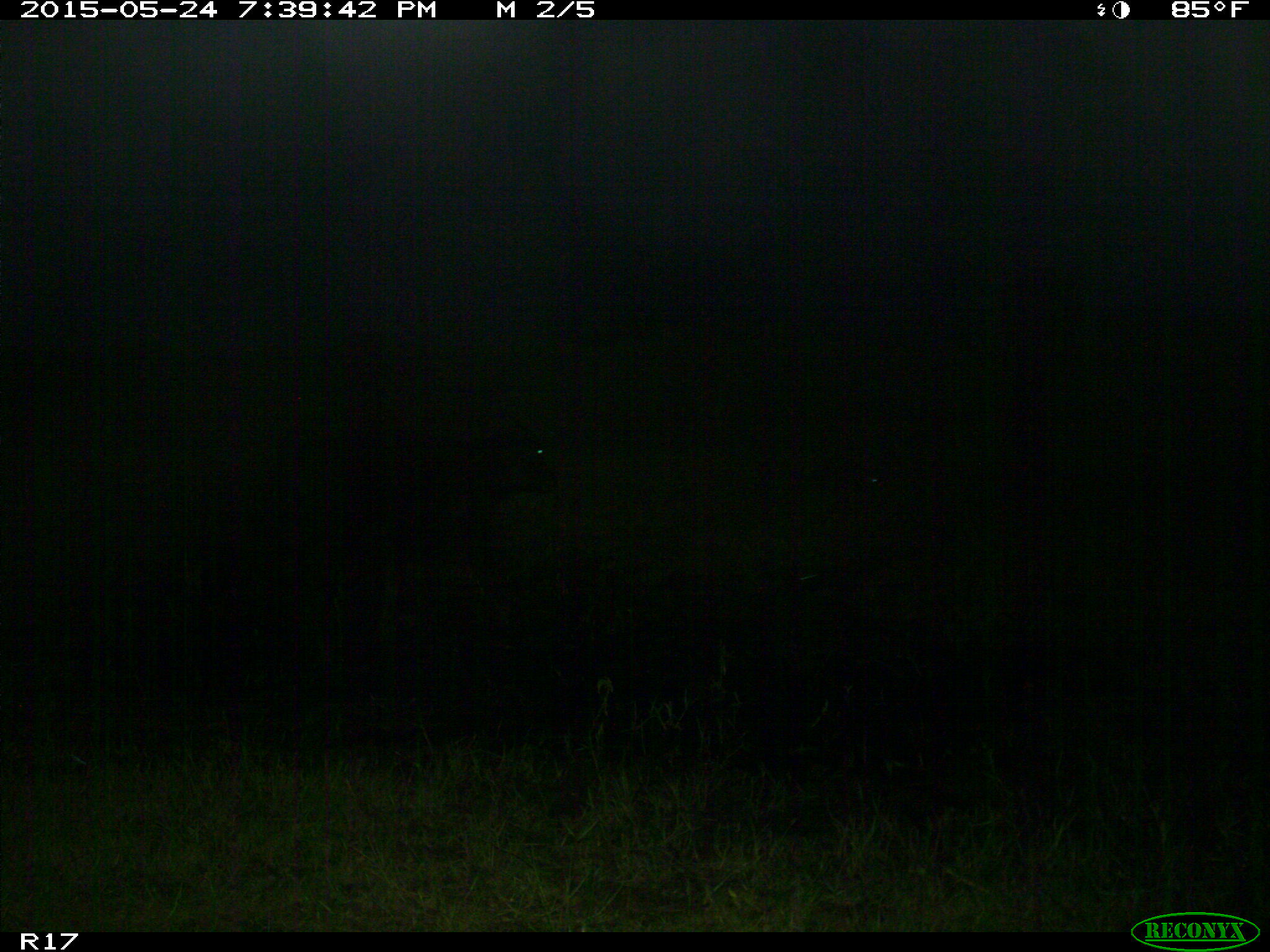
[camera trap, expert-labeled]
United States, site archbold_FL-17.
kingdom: Animalia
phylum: Chordata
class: Mammalia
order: Artiodactyla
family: Bovidae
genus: Bos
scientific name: Bos taurus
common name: domestic cow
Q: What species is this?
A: Bos taurus (domestic cow).